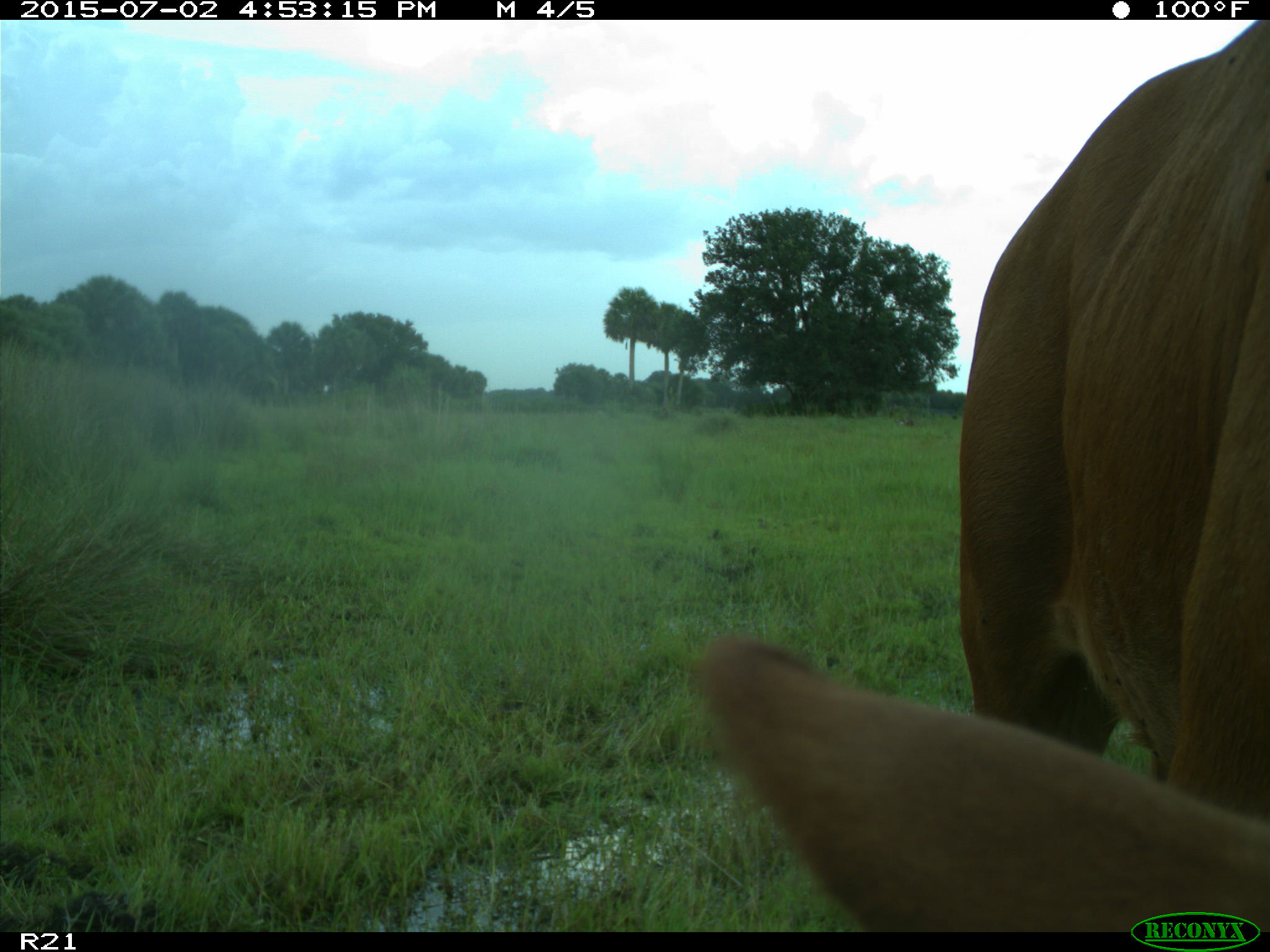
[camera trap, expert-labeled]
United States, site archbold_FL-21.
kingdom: Animalia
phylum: Chordata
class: Mammalia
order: Artiodactyla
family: Bovidae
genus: Bos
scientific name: Bos taurus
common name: domestic cow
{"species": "Bos taurus (domestic cow)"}